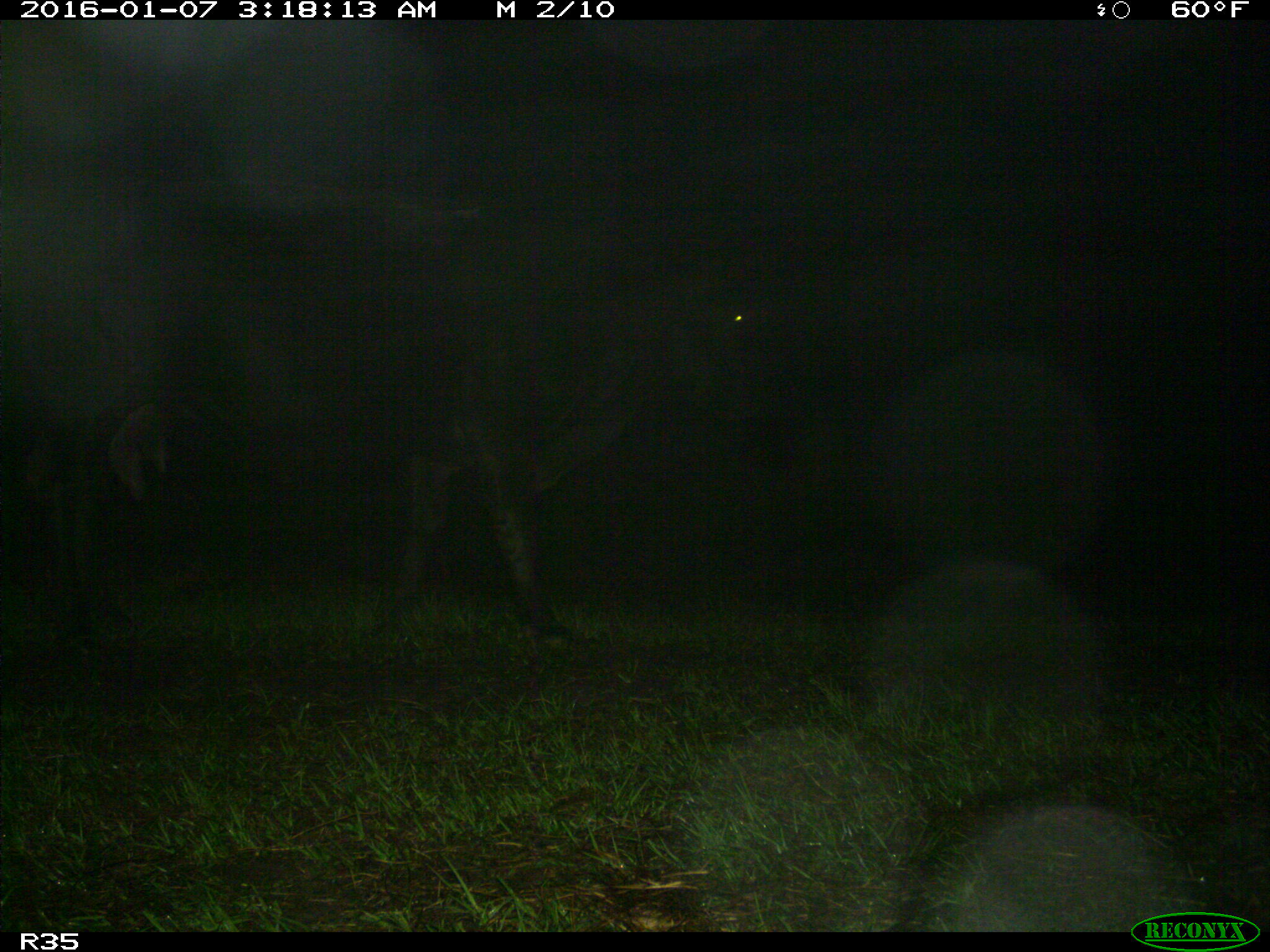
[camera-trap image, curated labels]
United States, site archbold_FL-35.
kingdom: Animalia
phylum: Chordata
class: Mammalia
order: Artiodactyla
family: Bovidae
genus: Bos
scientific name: Bos taurus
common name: domestic cow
Bos taurus (domestic cow).